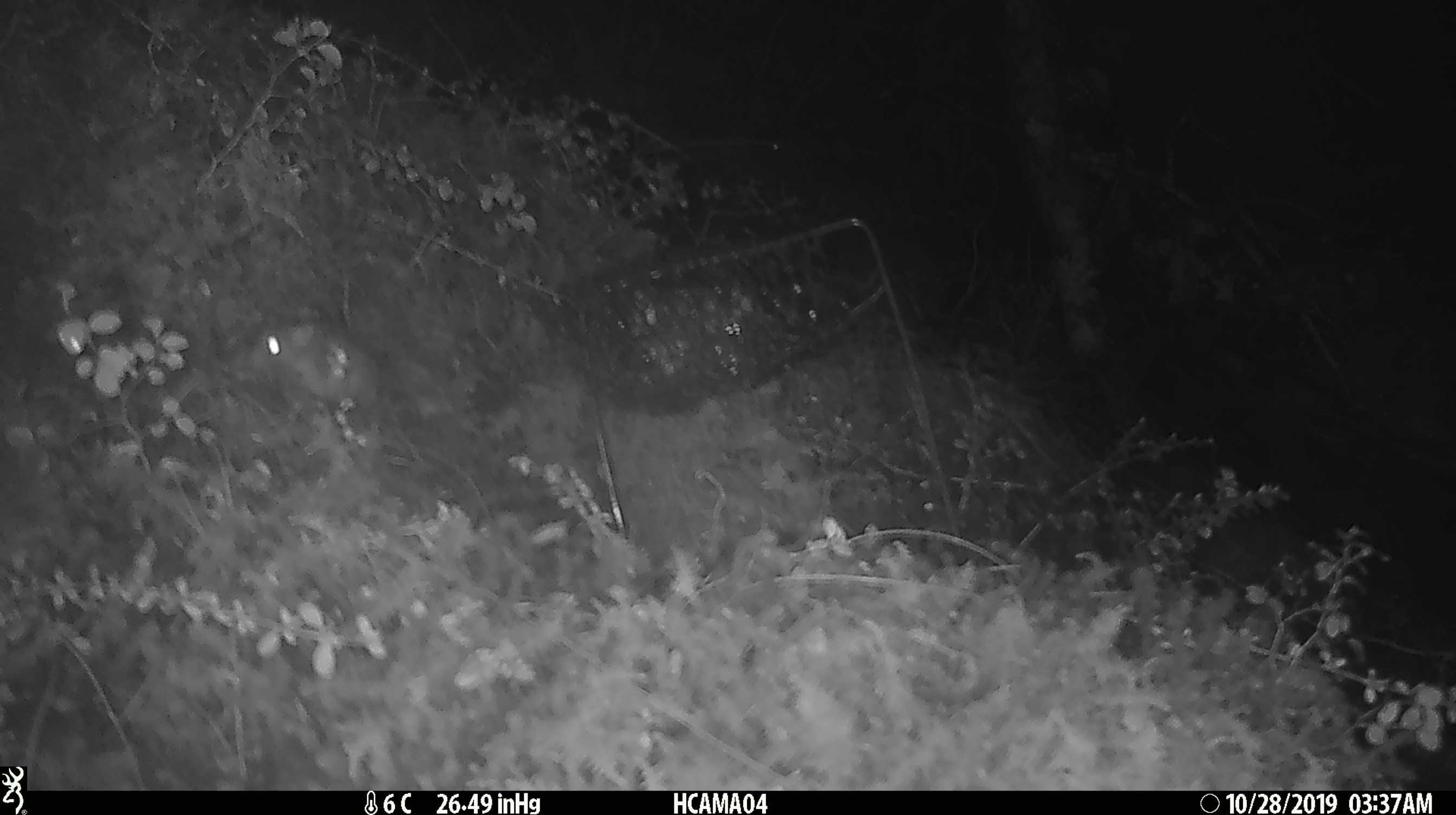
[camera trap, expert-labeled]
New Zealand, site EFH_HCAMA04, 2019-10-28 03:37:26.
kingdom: Animalia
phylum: Chordata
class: Mammalia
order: Rodentia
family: Muridae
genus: Mus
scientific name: Mus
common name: mouse